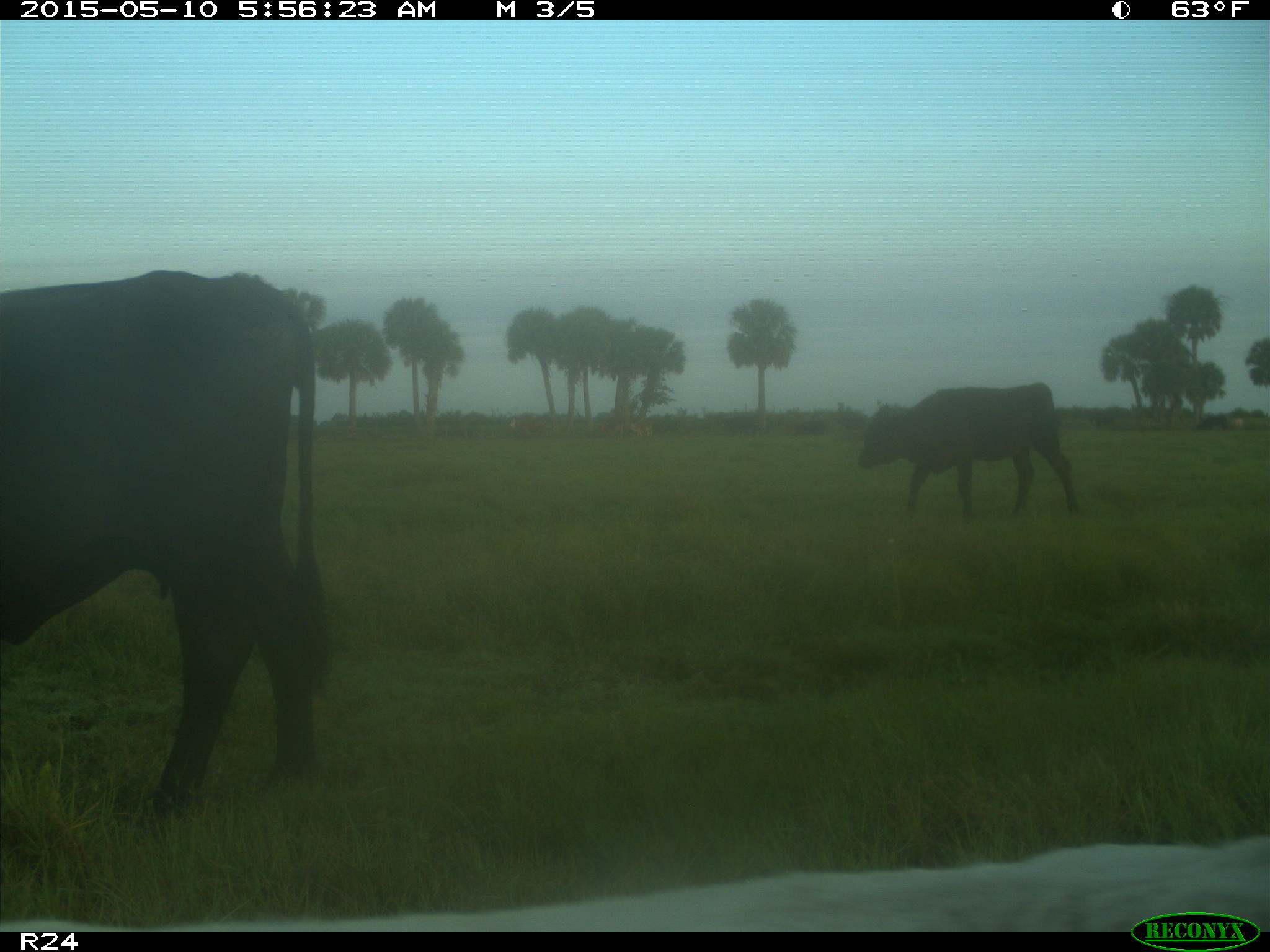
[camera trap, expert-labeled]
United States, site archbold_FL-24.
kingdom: Animalia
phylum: Chordata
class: Mammalia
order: Artiodactyla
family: Bovidae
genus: Bos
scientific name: Bos taurus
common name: domestic cow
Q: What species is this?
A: Bos taurus (domestic cow).